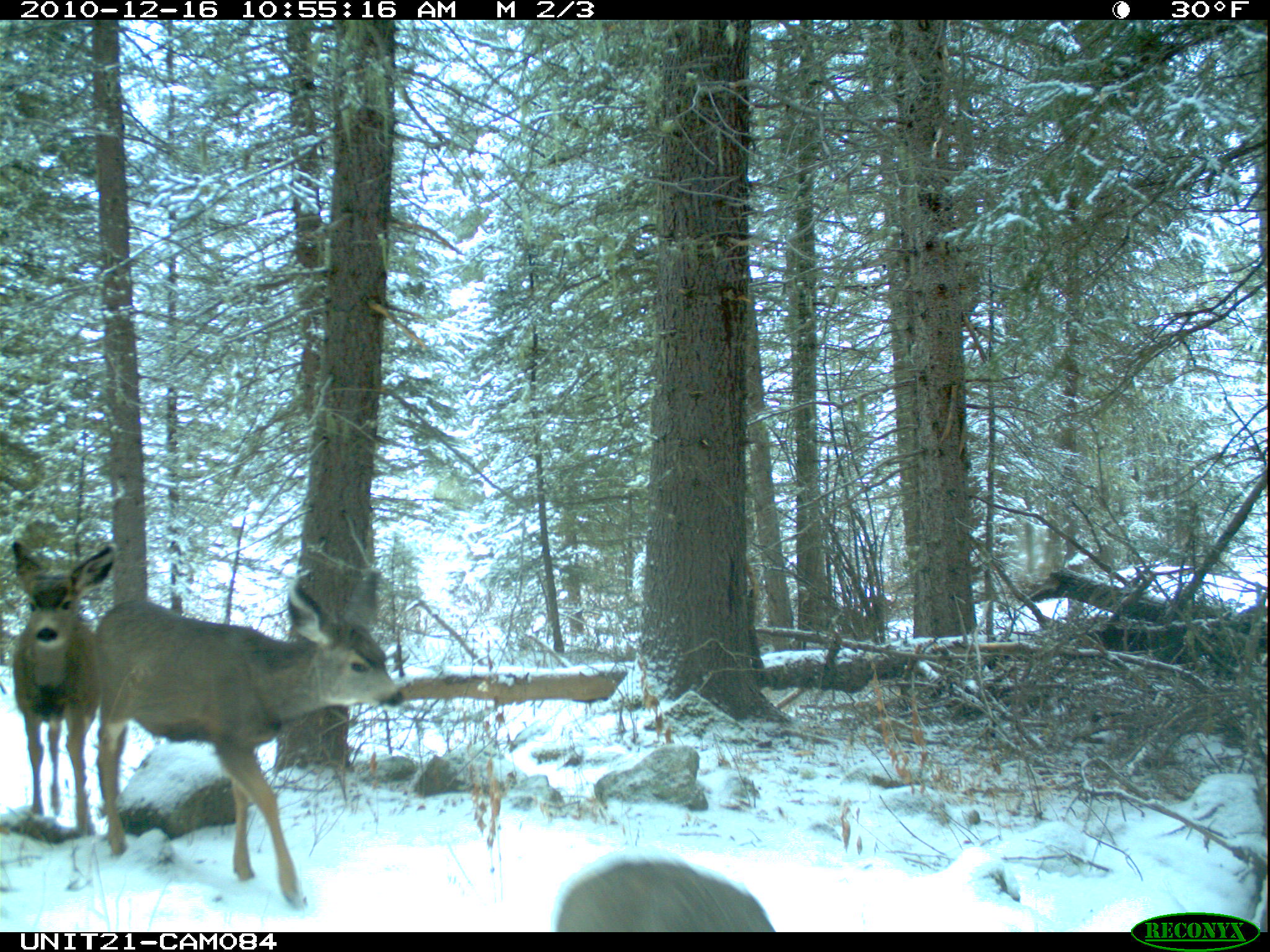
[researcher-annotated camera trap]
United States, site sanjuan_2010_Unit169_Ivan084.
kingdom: Animalia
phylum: Chordata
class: Mammalia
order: Artiodactyla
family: Cervidae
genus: Odocoileus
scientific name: Odocoileus hemionus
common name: mule deer